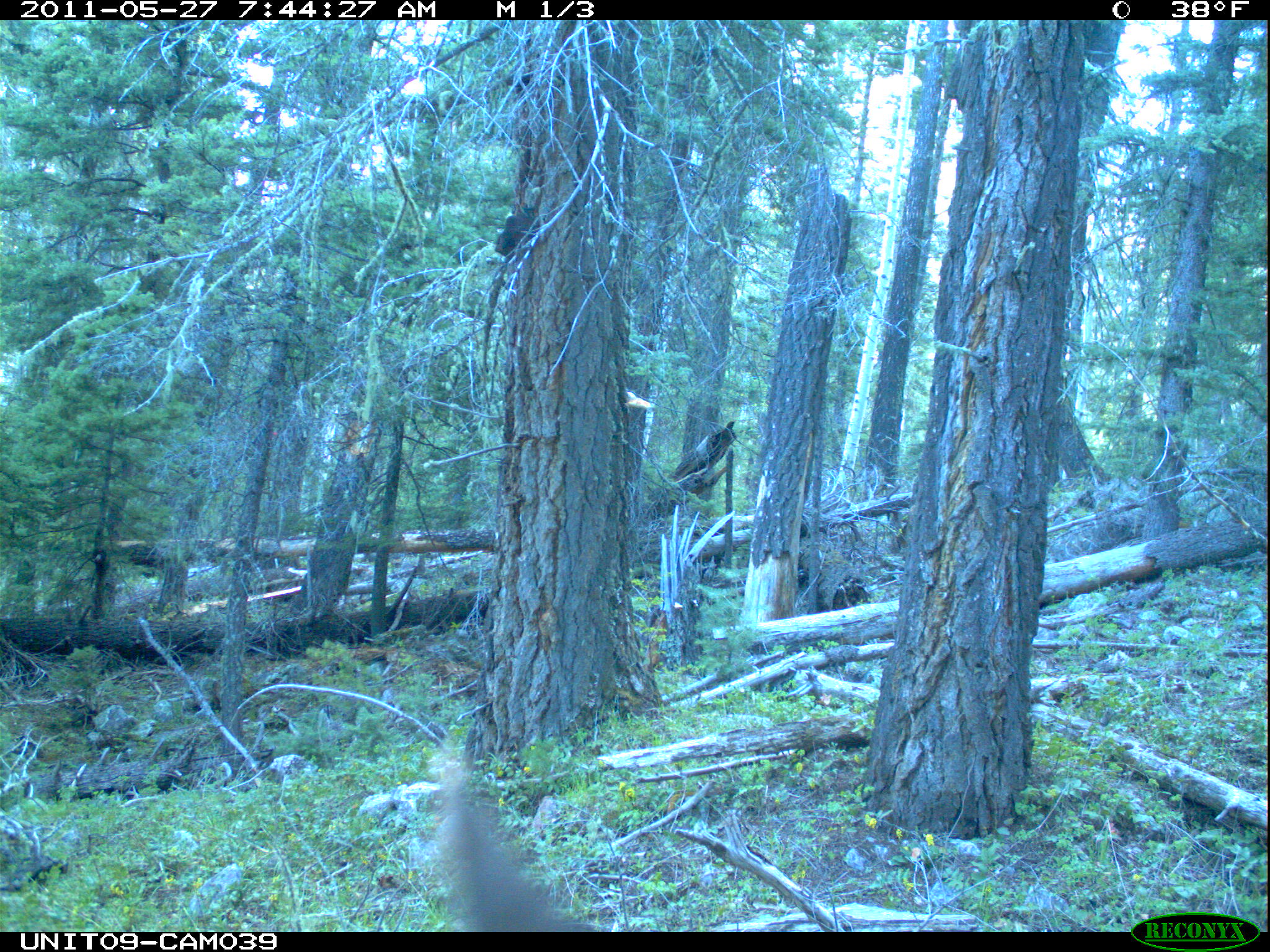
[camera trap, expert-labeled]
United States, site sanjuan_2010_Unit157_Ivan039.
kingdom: Animalia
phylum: Chordata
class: Mammalia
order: Artiodactyla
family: Cervidae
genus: Cervus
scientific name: Cervus elaphus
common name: red deer